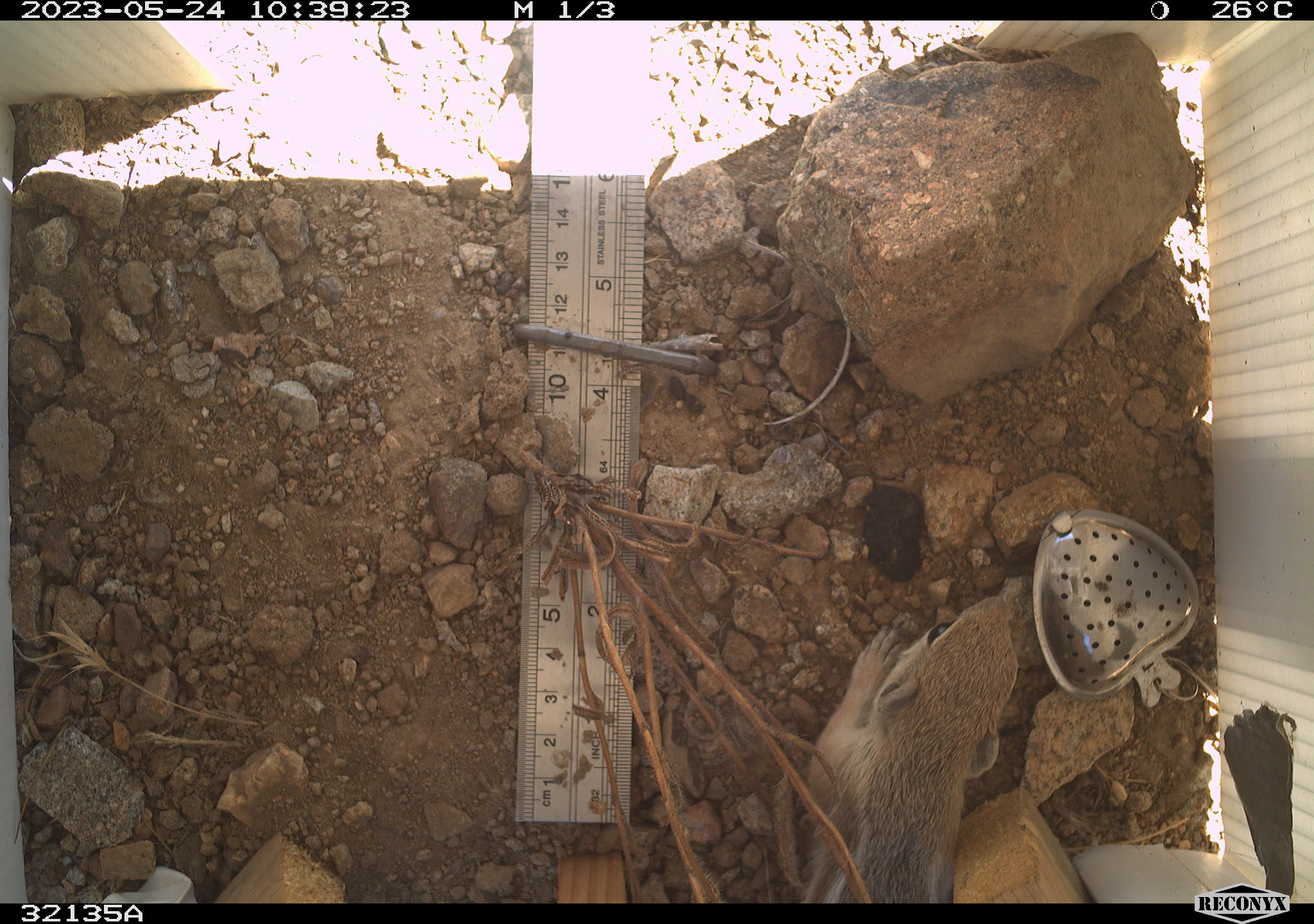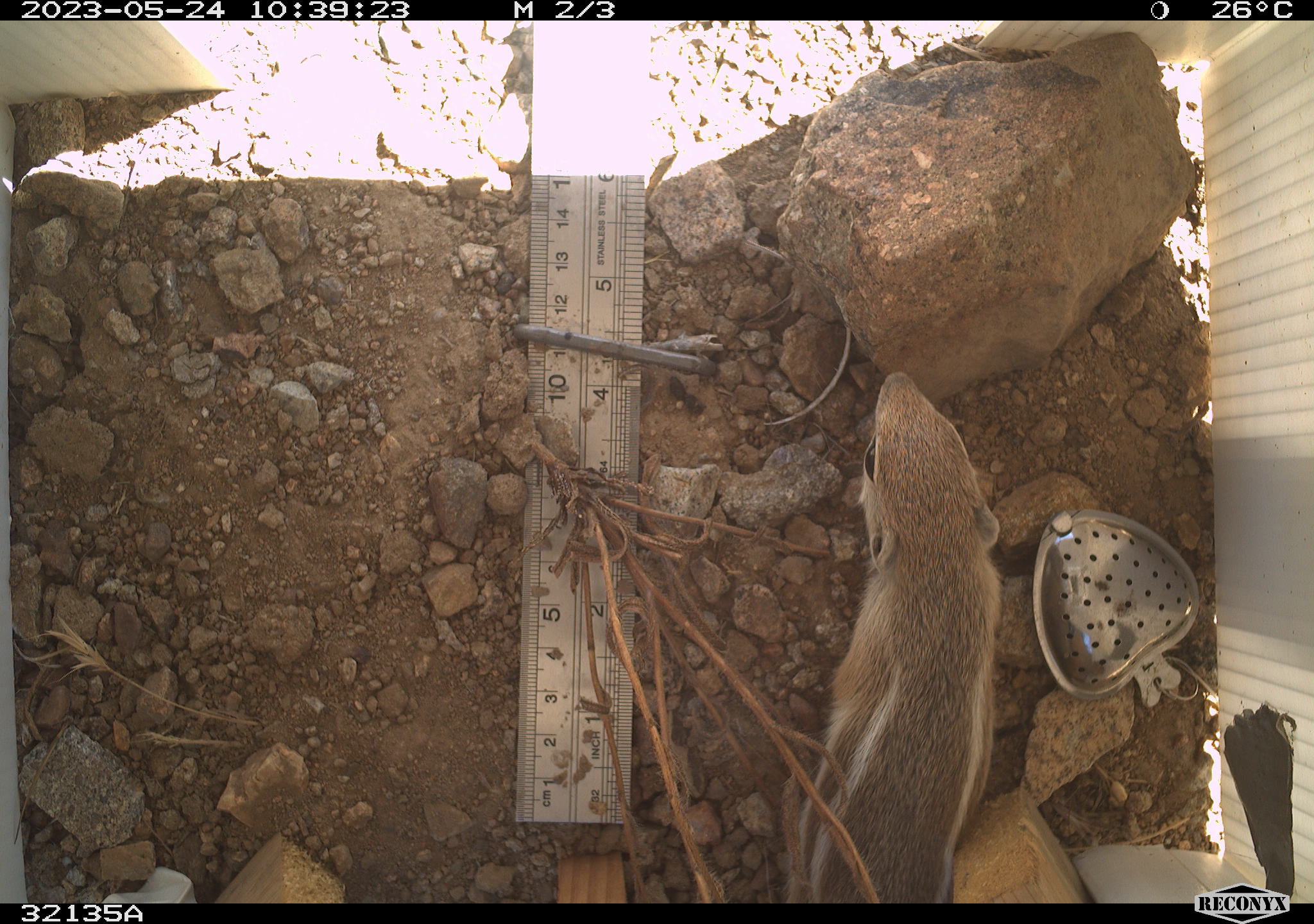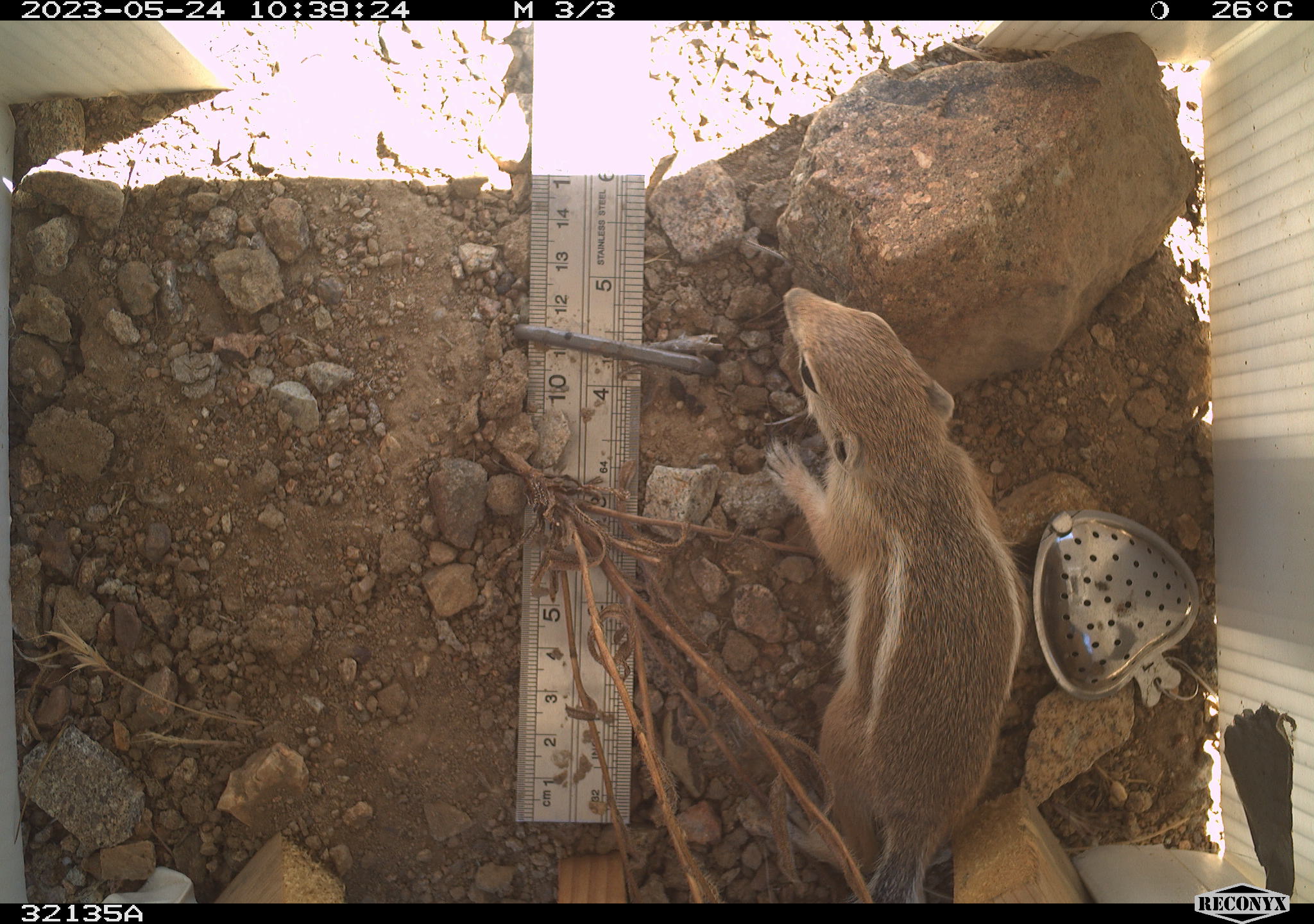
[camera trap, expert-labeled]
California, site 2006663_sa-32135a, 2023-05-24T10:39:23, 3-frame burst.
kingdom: Animalia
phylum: Chordata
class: Mammalia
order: Rodentia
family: Sciuridae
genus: Ammospermophilus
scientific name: Ammospermophilus leucurus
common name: white-tailed antelope squirrel